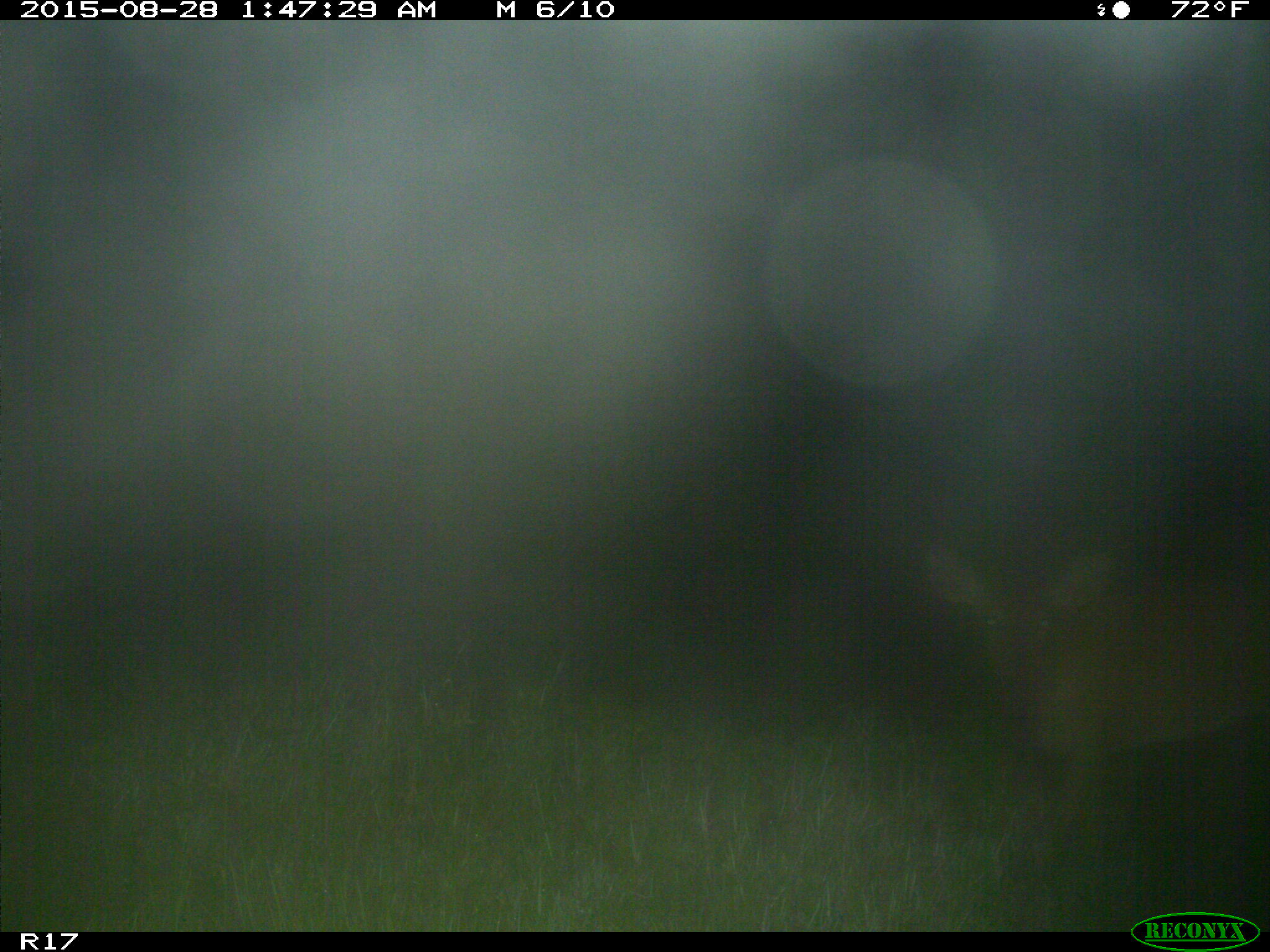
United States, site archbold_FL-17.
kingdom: Animalia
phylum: Chordata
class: Mammalia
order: Artiodactyla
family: Cervidae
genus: Odocoileus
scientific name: Odocoileus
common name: deer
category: unidentified deer